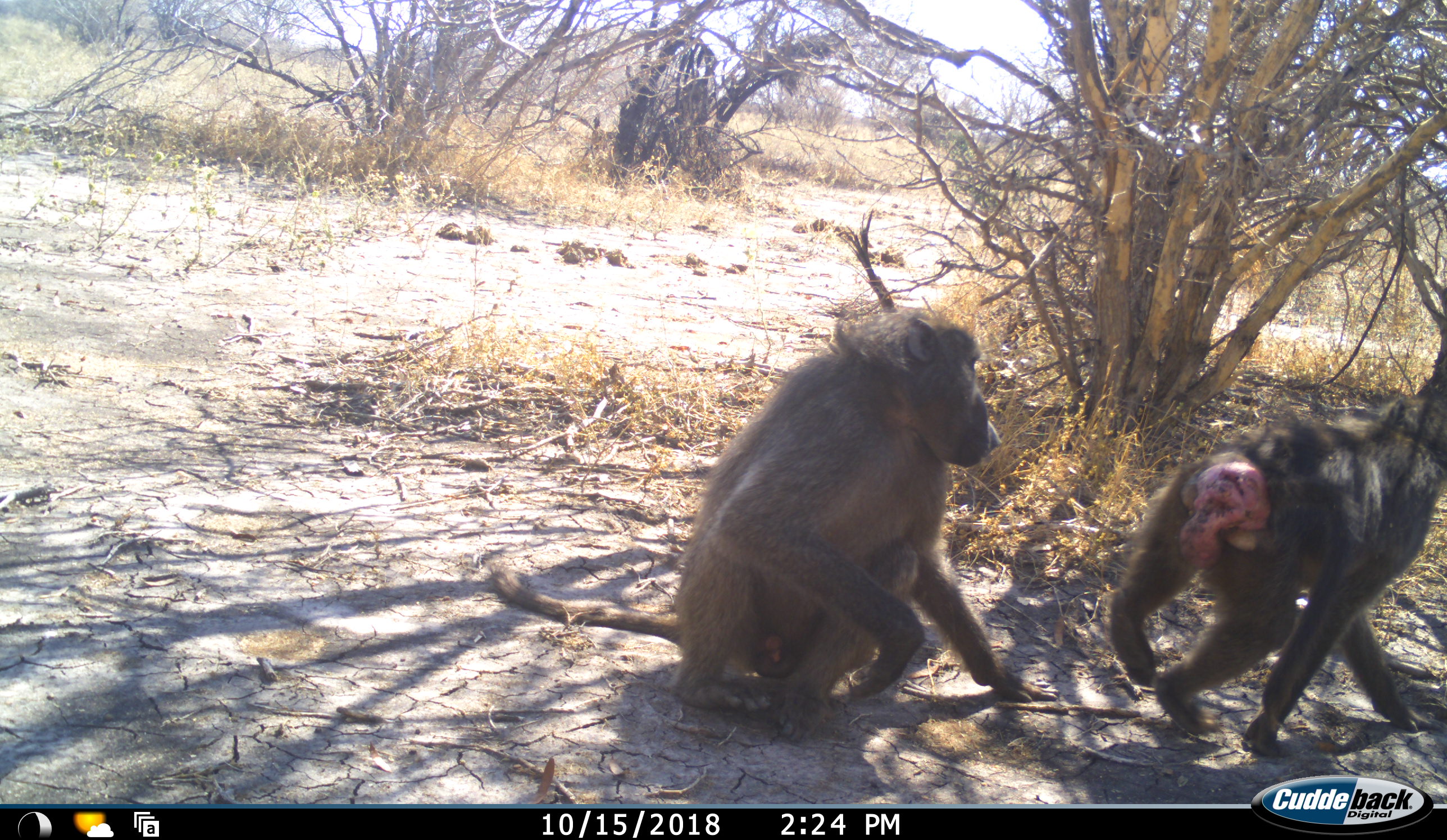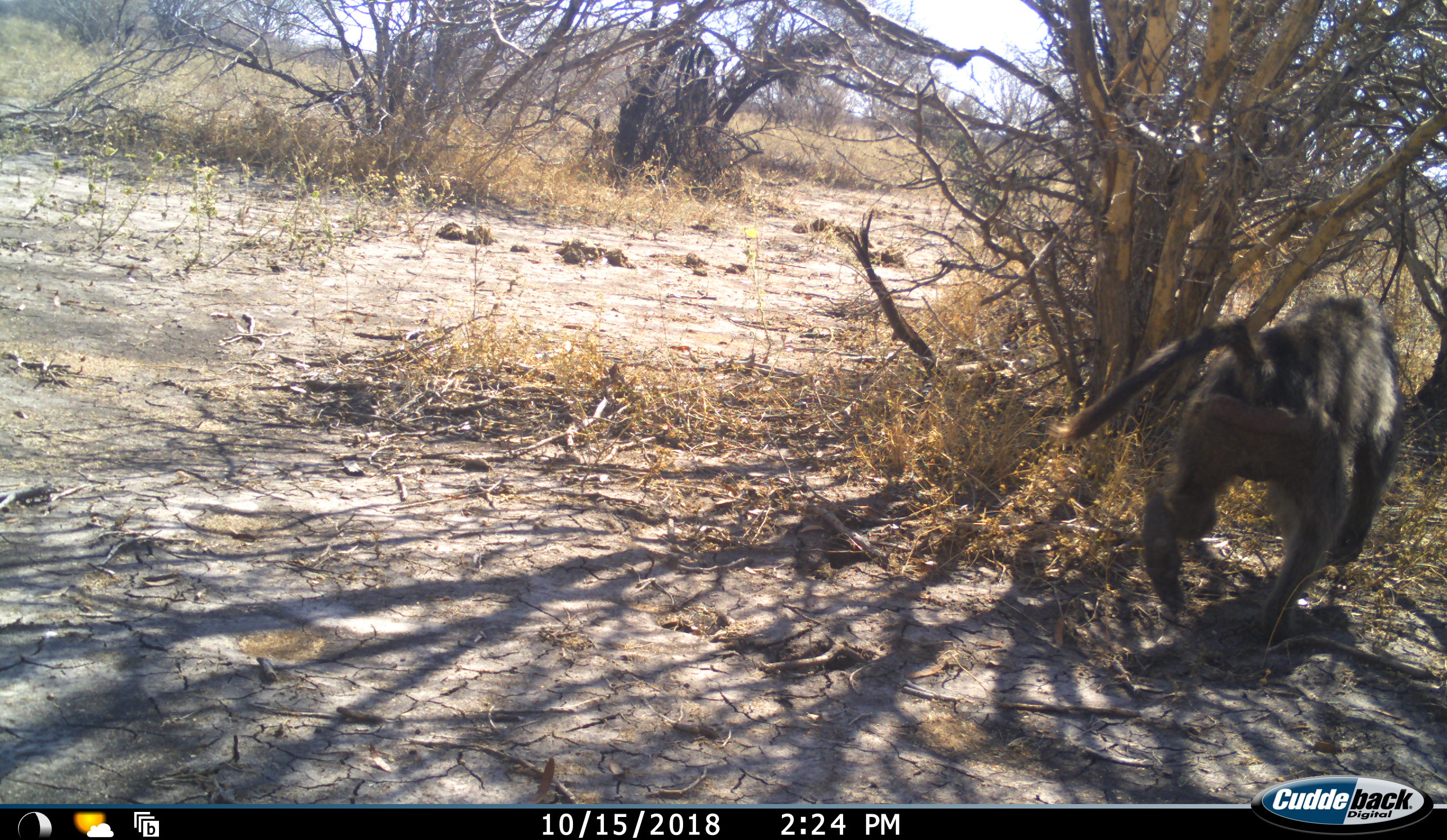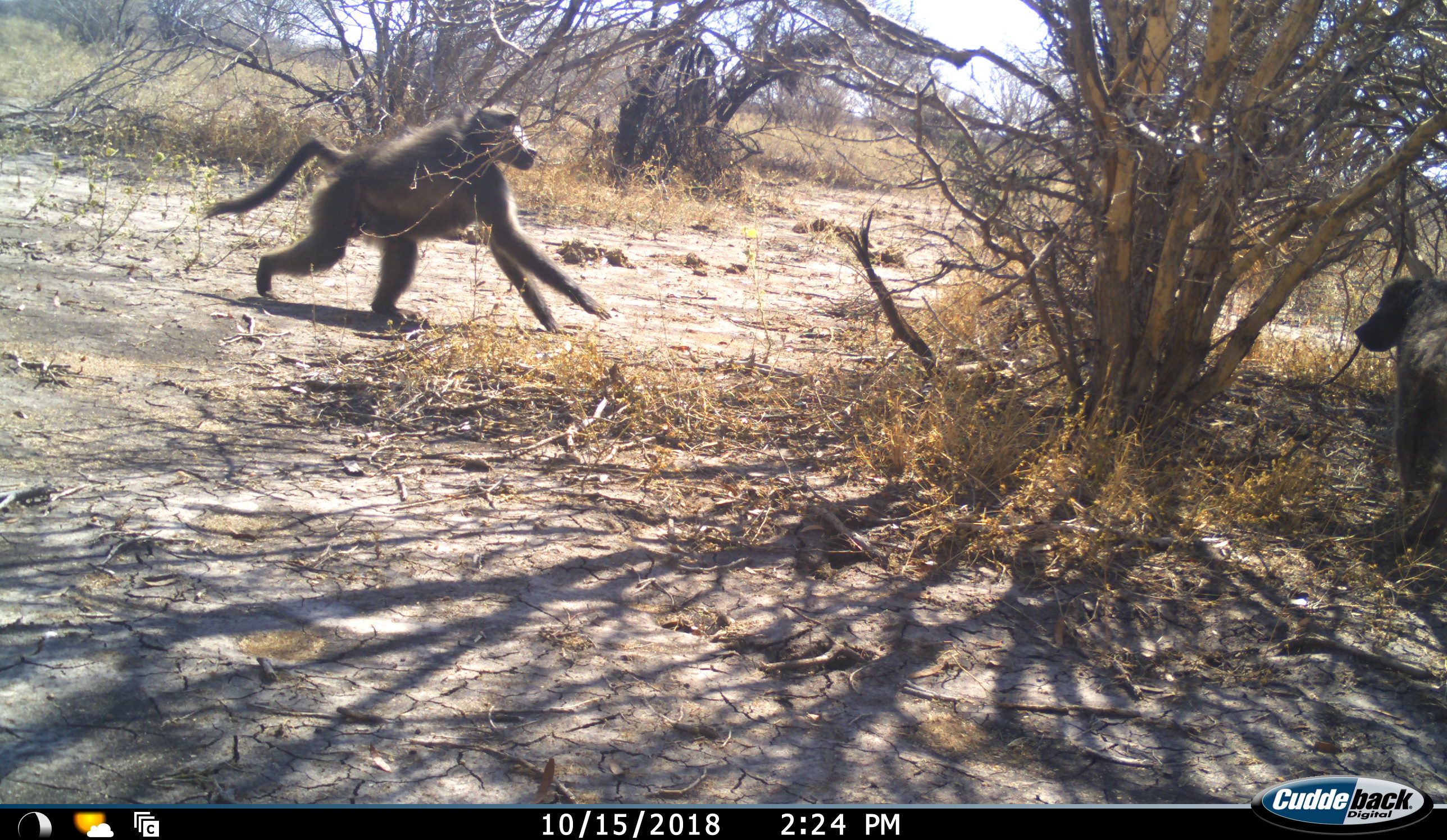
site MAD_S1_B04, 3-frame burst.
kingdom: Animalia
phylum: Chordata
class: Mammalia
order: Primates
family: Cercopithecidae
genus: Papio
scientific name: Papio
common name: baboon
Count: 2.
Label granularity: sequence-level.